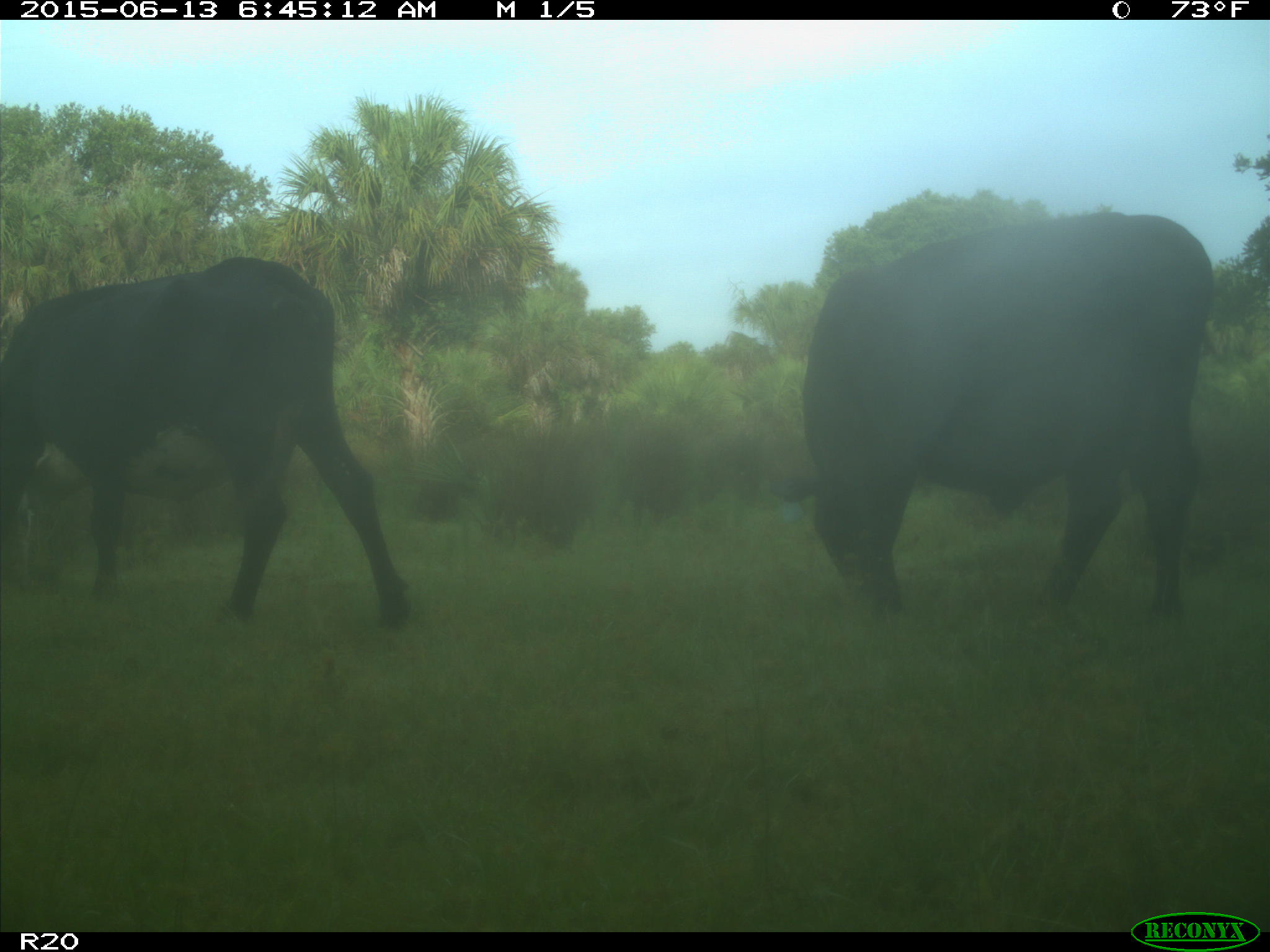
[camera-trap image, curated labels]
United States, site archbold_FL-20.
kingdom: Animalia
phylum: Chordata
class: Mammalia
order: Artiodactyla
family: Bovidae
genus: Bos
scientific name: Bos taurus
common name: domestic cow